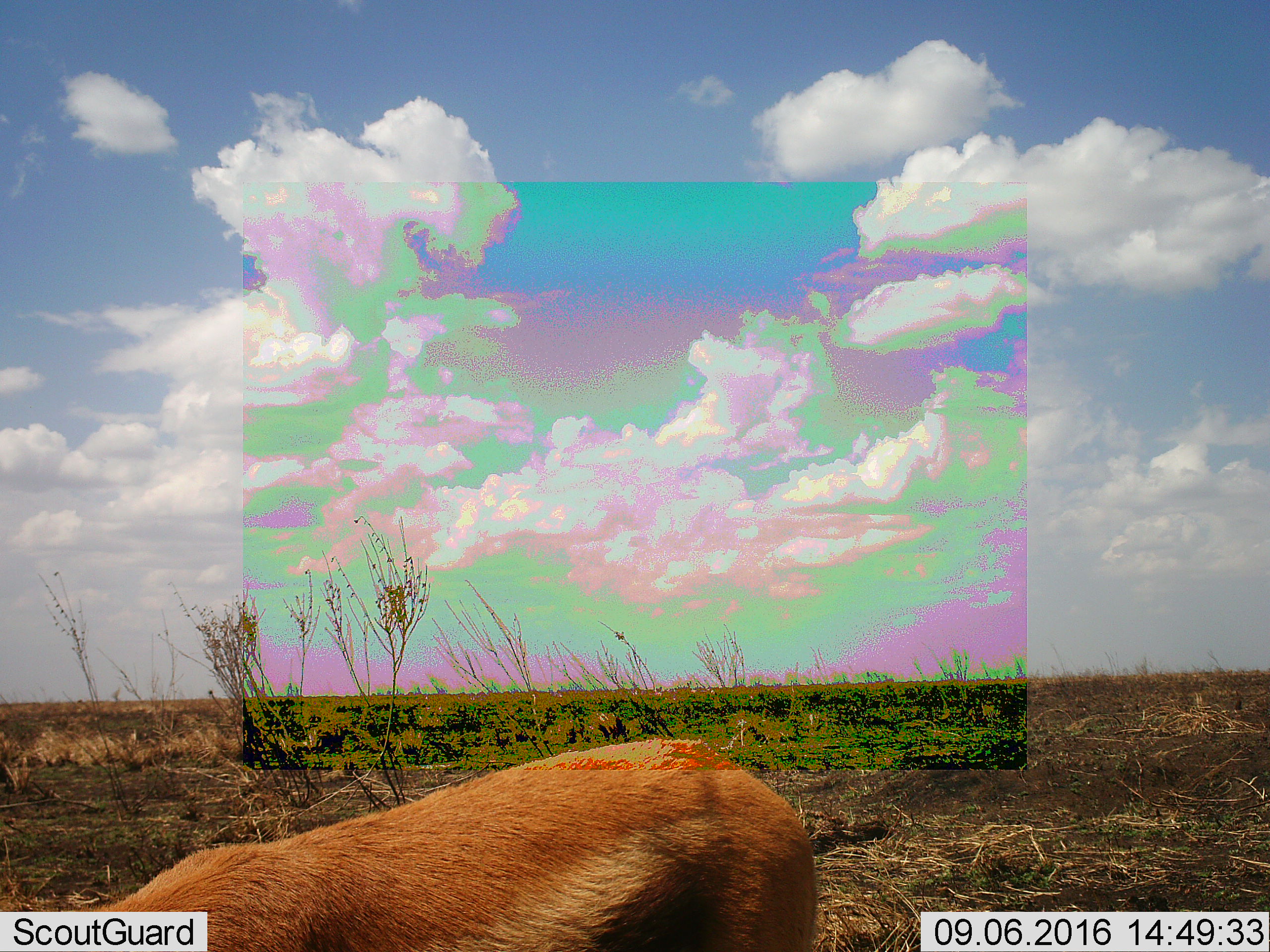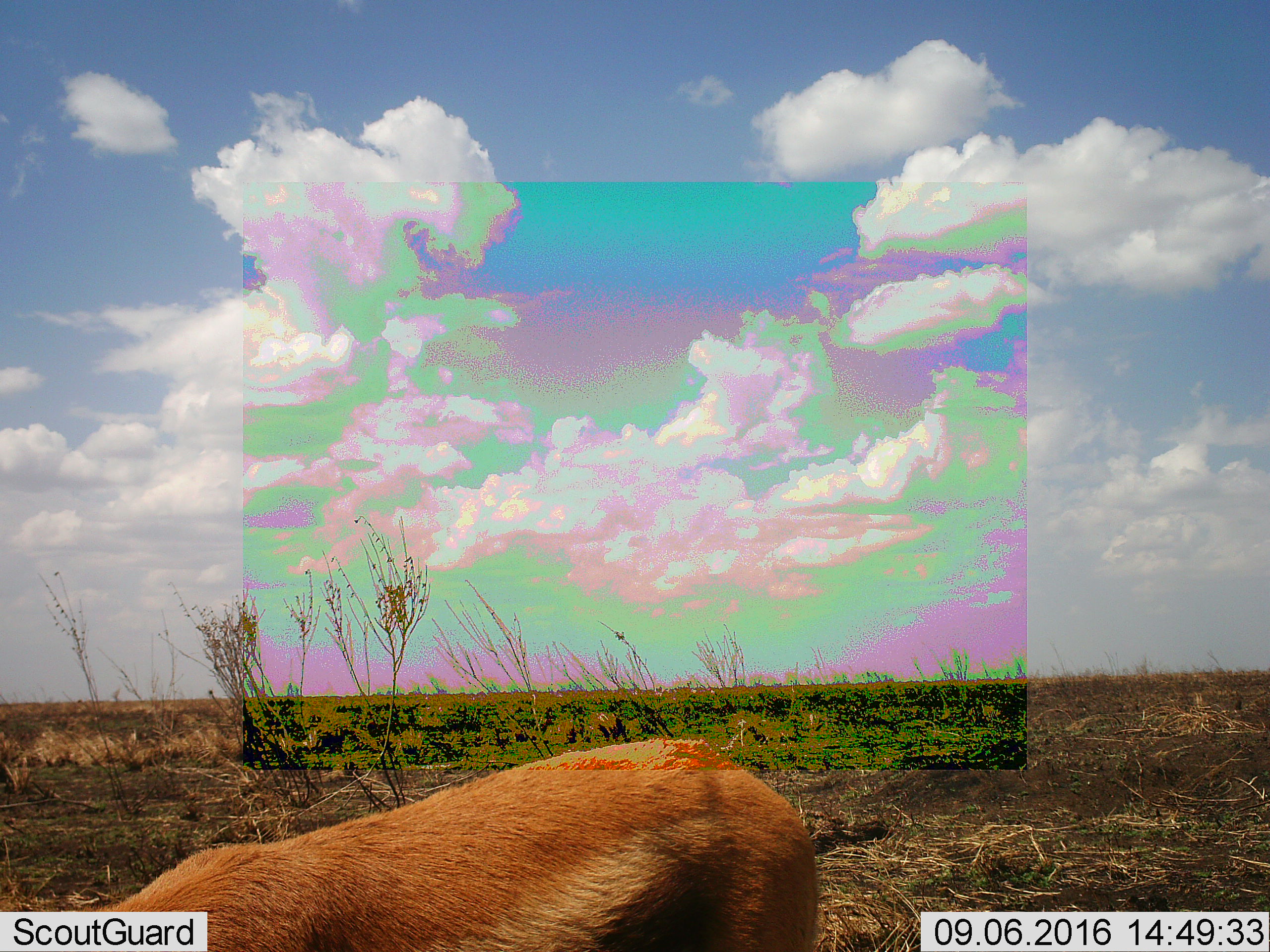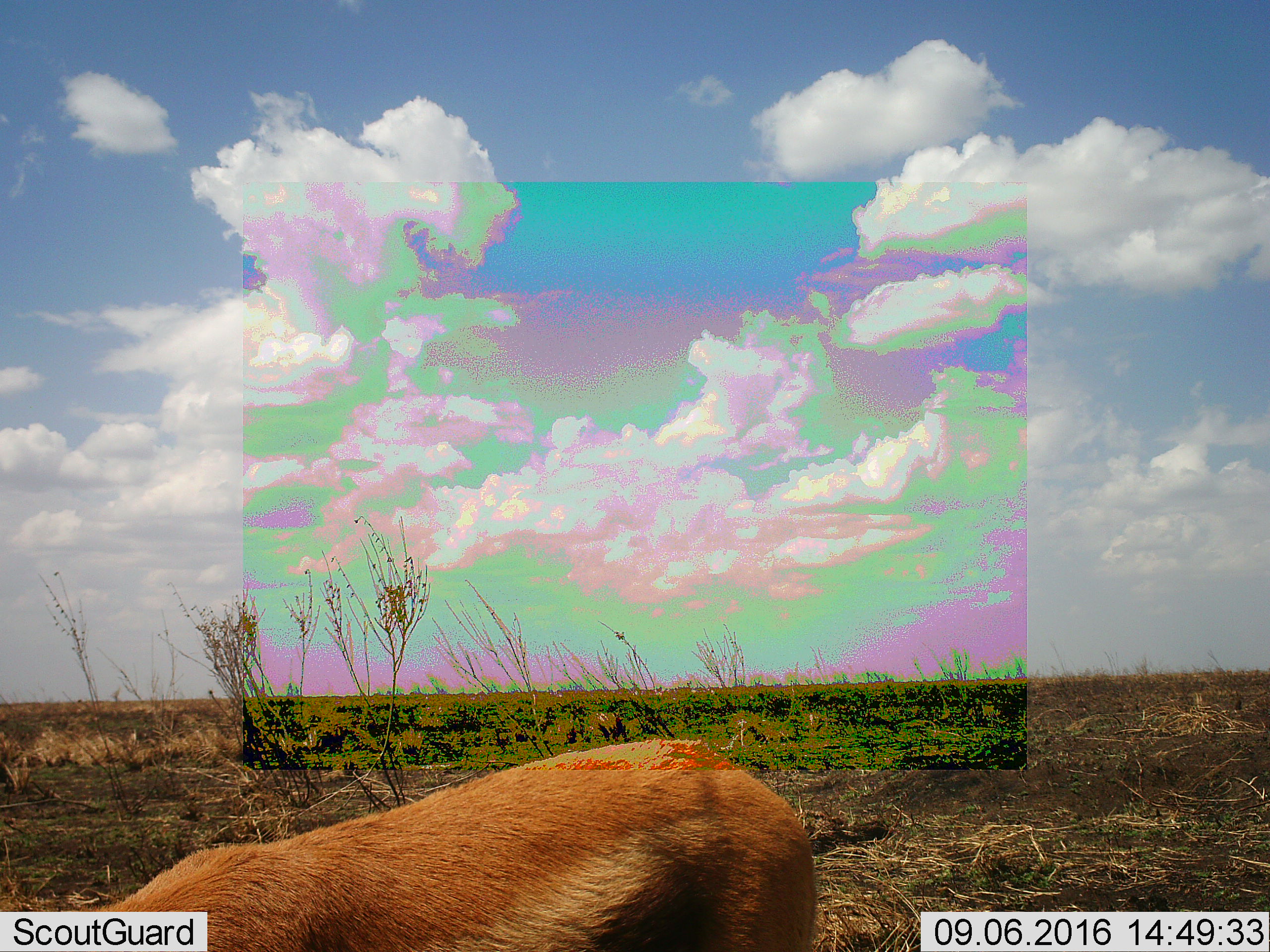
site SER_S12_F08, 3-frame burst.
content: unidentified animal